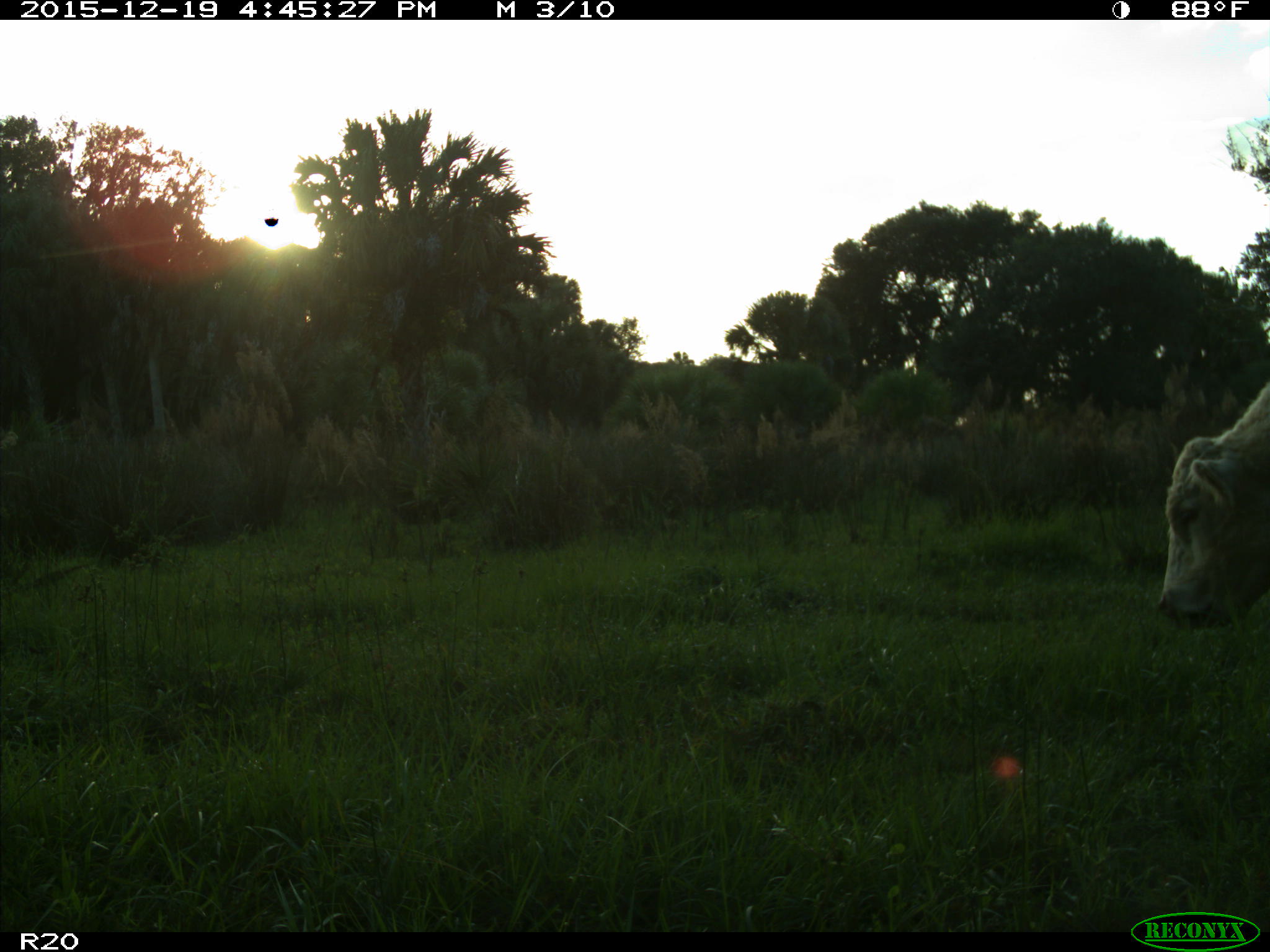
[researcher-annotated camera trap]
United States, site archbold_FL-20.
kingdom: Animalia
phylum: Chordata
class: Mammalia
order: Artiodactyla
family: Bovidae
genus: Bos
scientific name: Bos taurus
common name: domestic cow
Bos taurus (domestic cow).